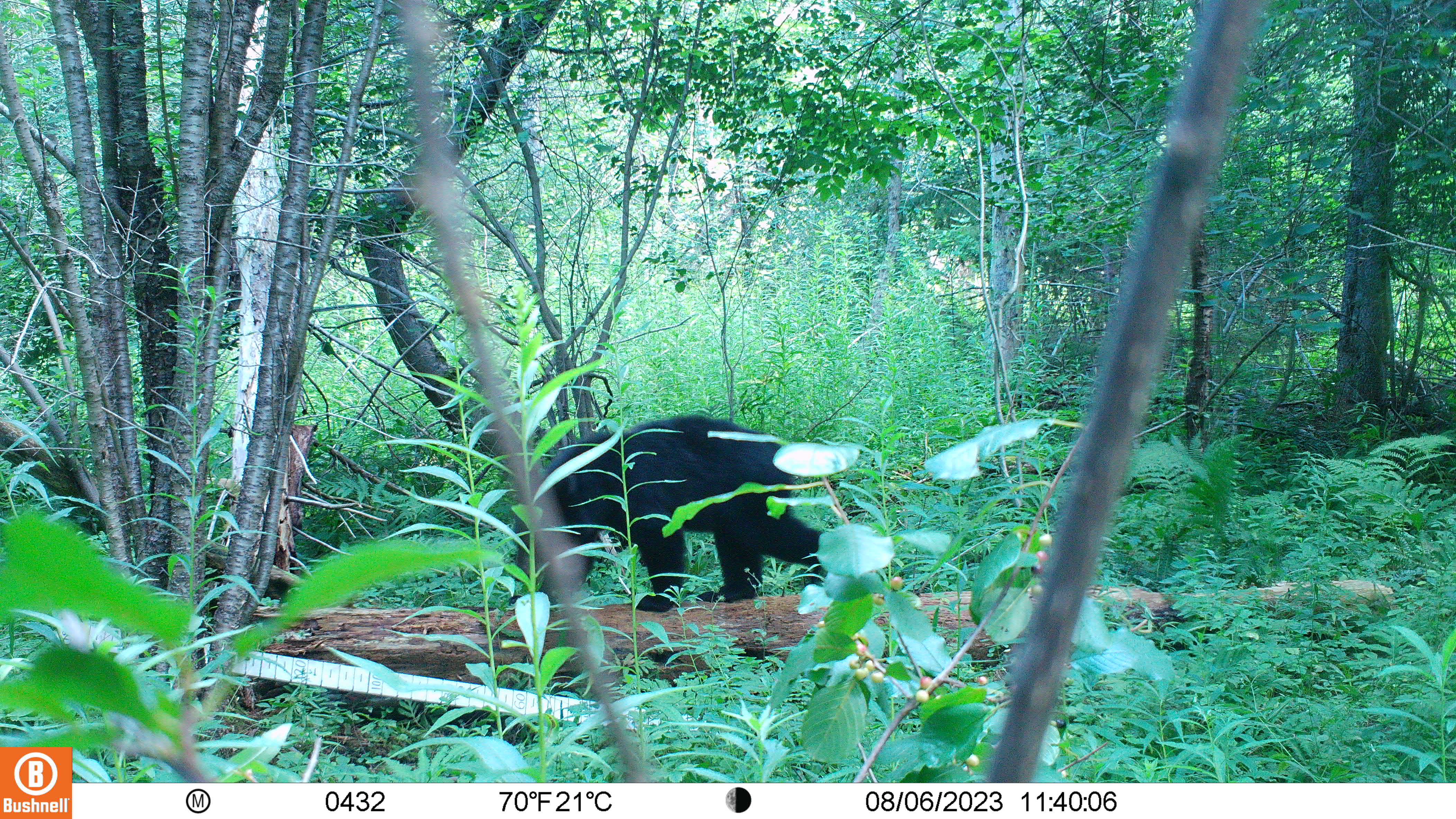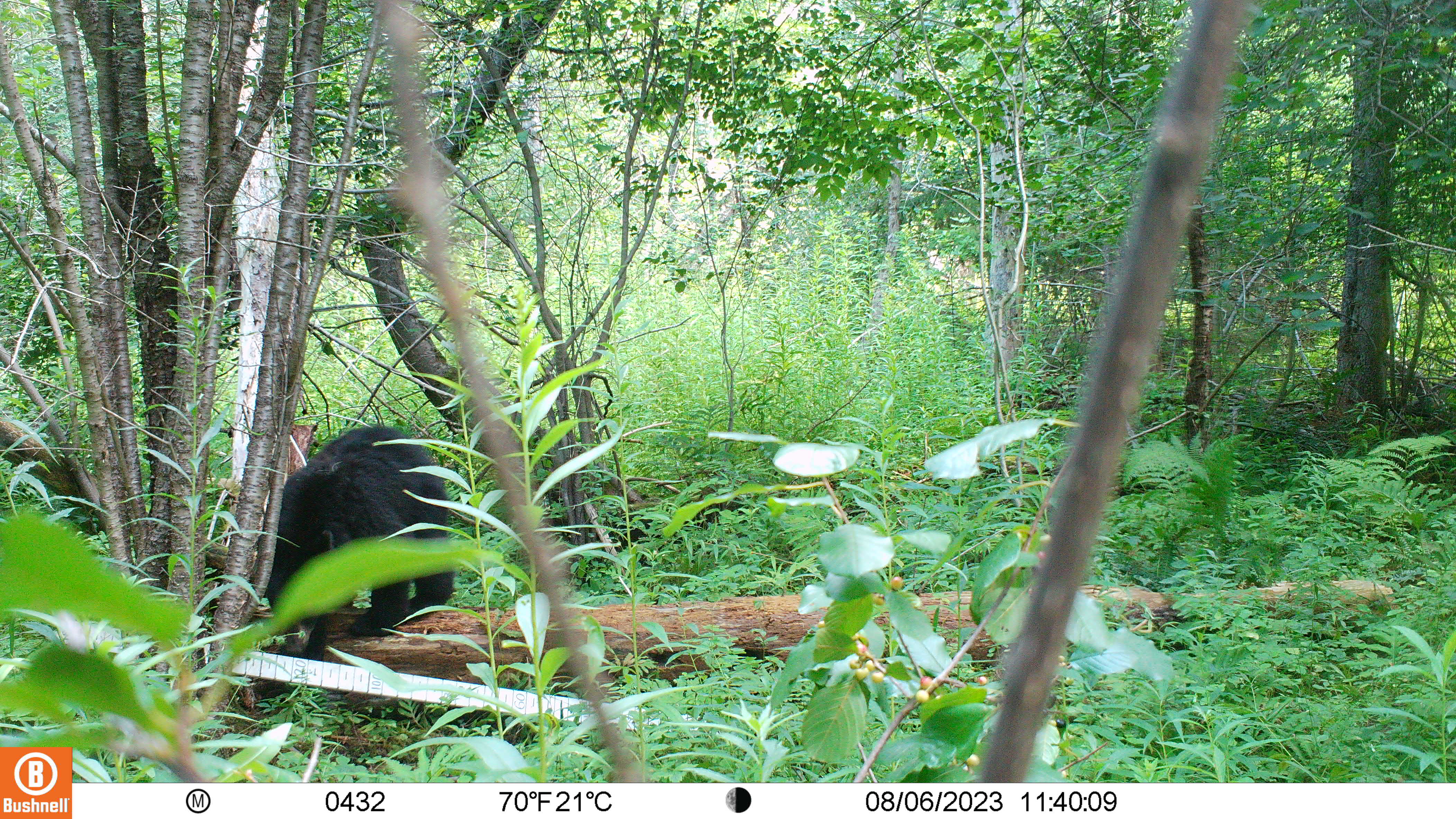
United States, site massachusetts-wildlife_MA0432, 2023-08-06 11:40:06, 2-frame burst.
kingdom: Animalia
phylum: Chordata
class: Mammalia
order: Carnivora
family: Ursidae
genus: Ursus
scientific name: Ursus americanus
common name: black bear